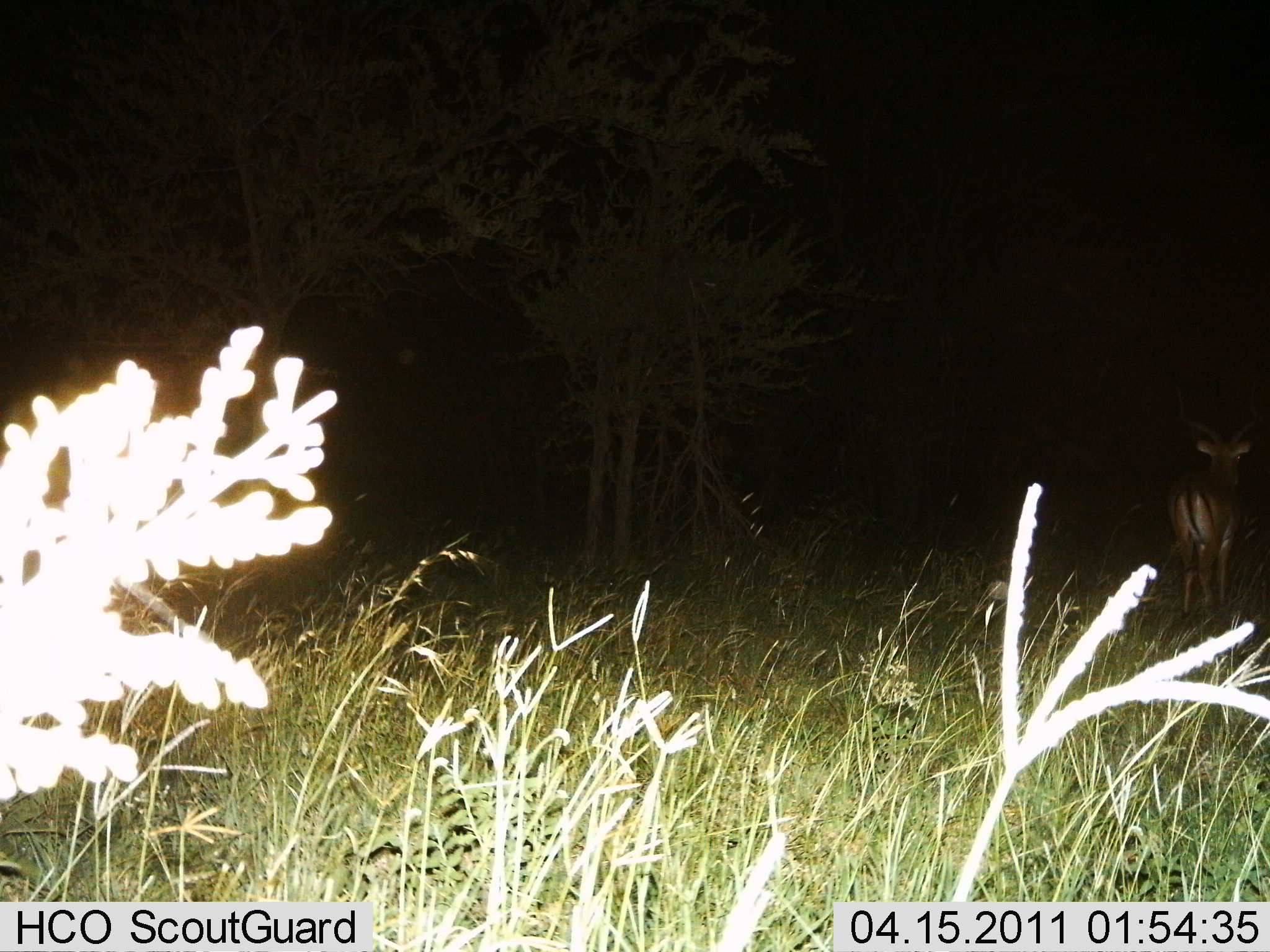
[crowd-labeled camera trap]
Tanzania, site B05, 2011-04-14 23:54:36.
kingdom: Animalia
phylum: Chordata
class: Mammalia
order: Artiodactyla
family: Bovidae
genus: Aepyceros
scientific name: Aepyceros melampus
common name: impala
Impala (Aepyceros melampus), count 1. Behavior (volunteer vote fractions): standing 100%, resting 0%, moving 0%, interacting 0%. Young present (vote fraction): 0%. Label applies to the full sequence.